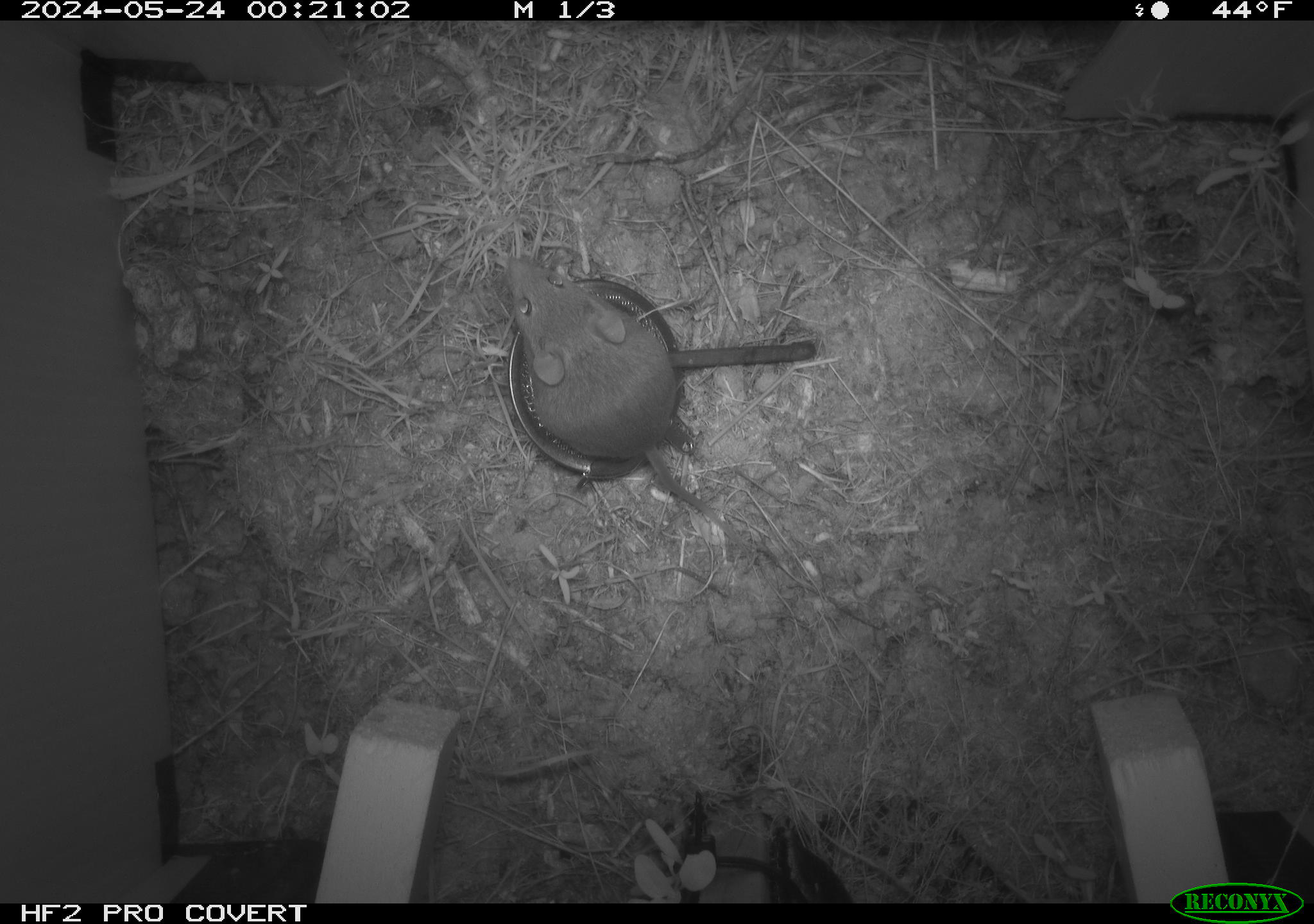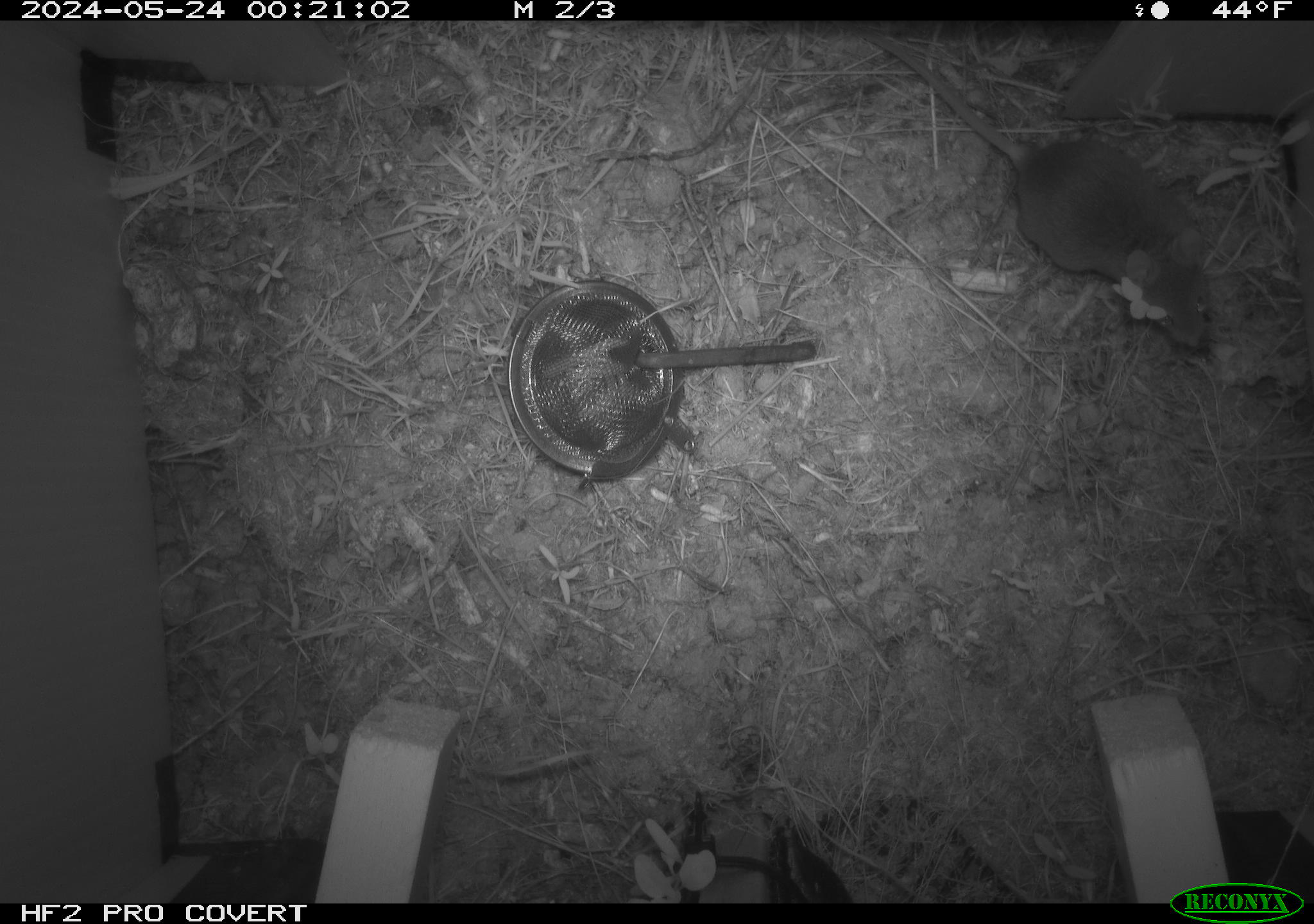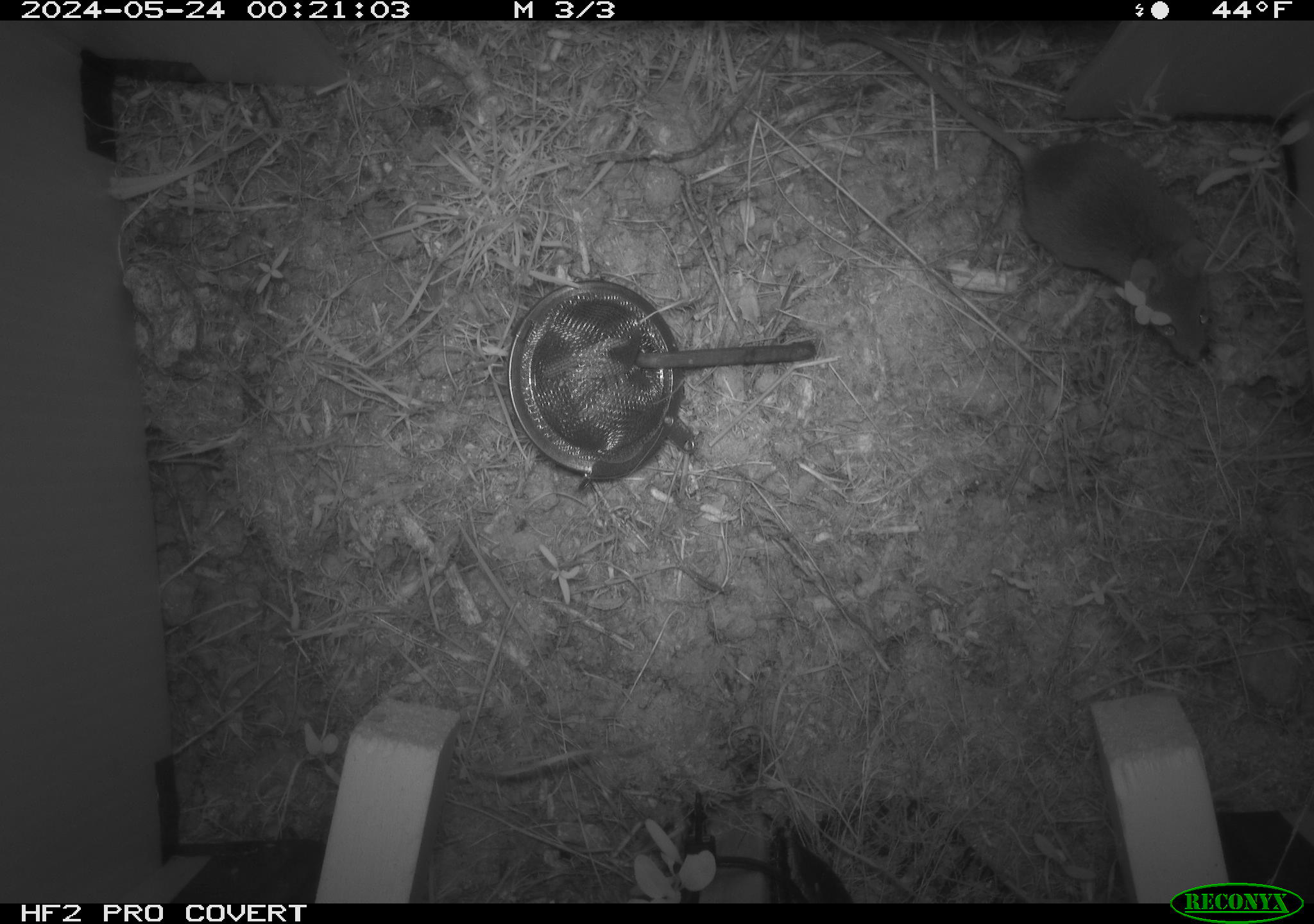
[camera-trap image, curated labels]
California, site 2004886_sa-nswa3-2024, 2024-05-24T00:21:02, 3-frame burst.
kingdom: Animalia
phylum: Chordata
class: Mammalia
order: Rodentia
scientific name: Rodentia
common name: rodent